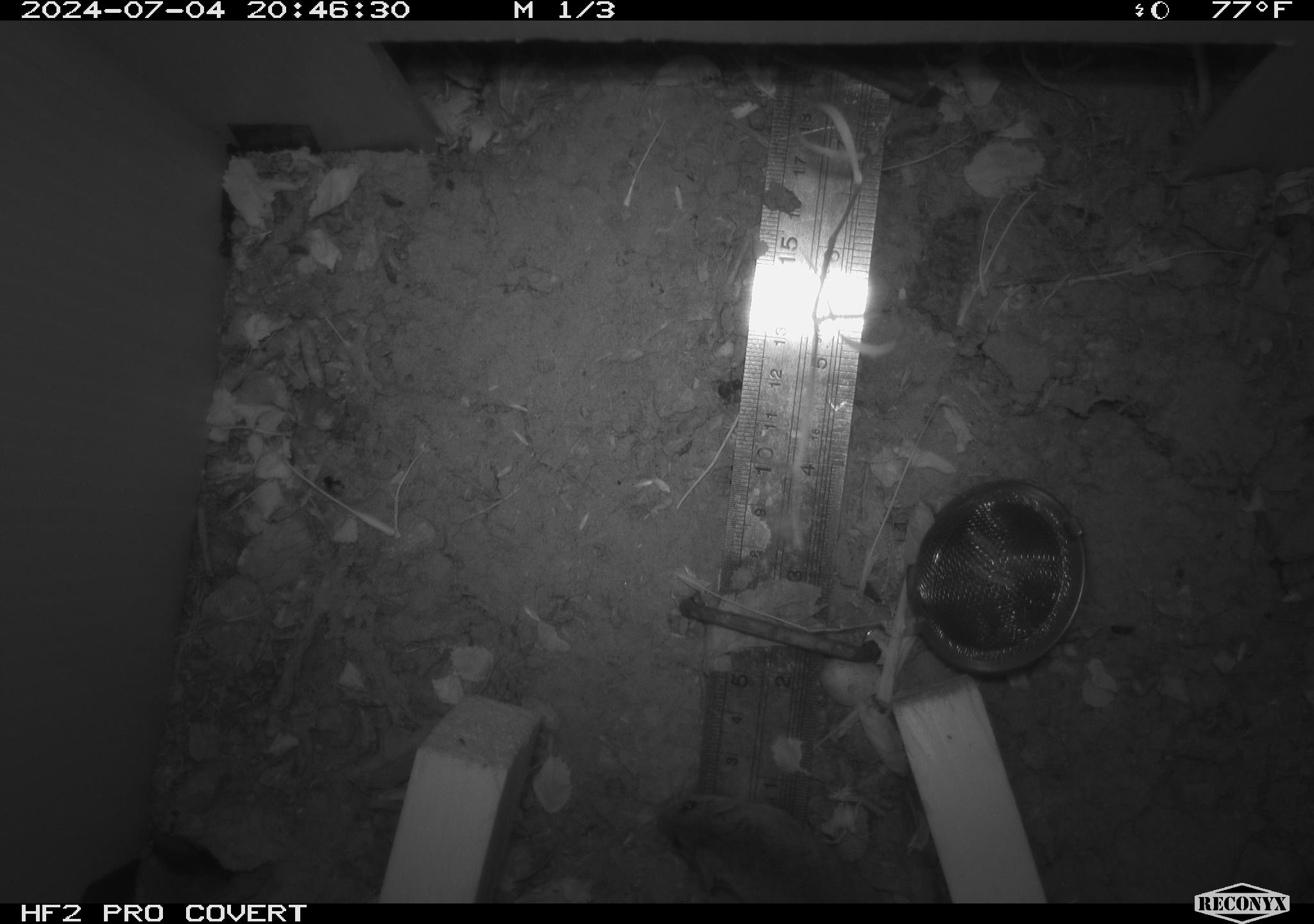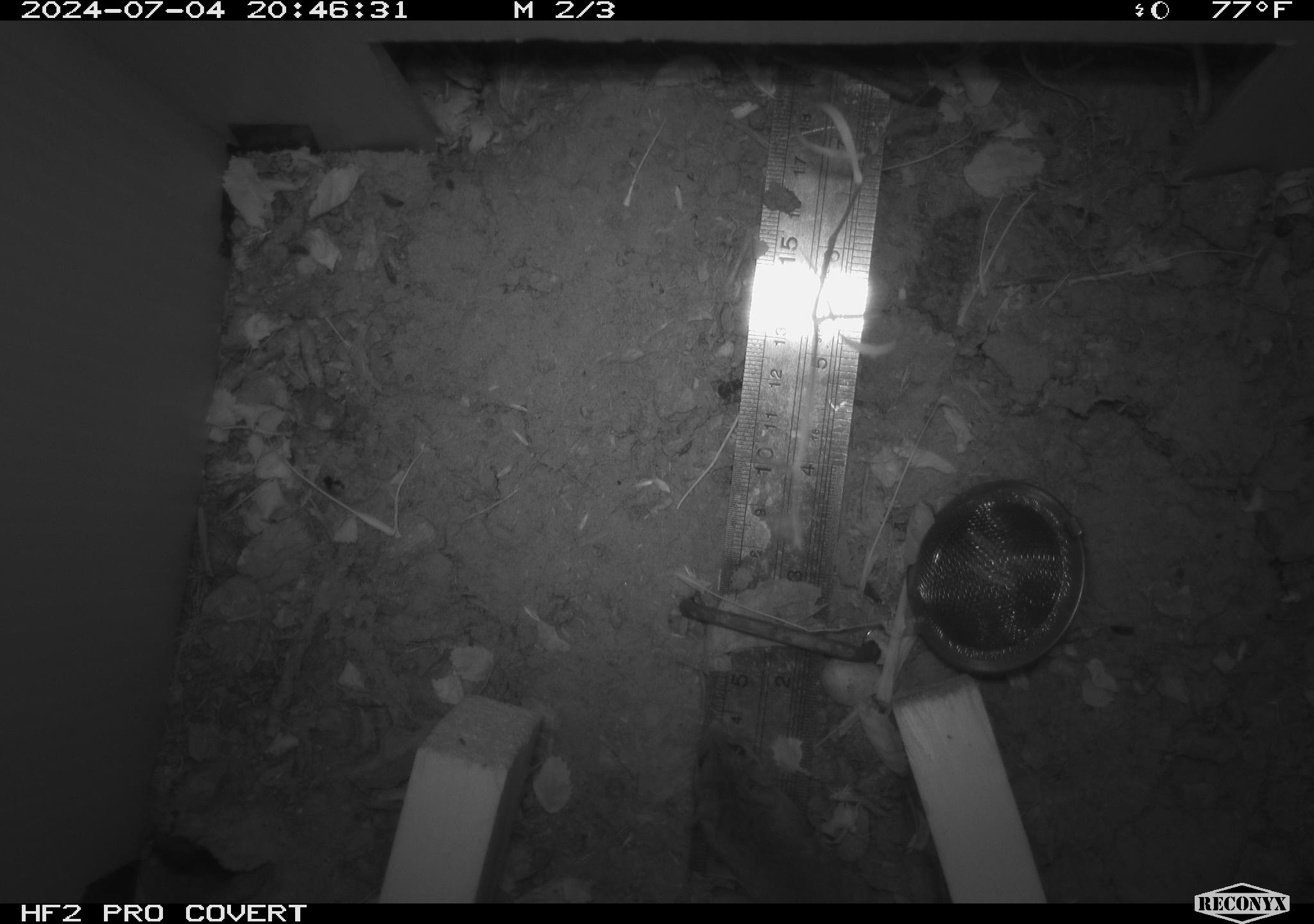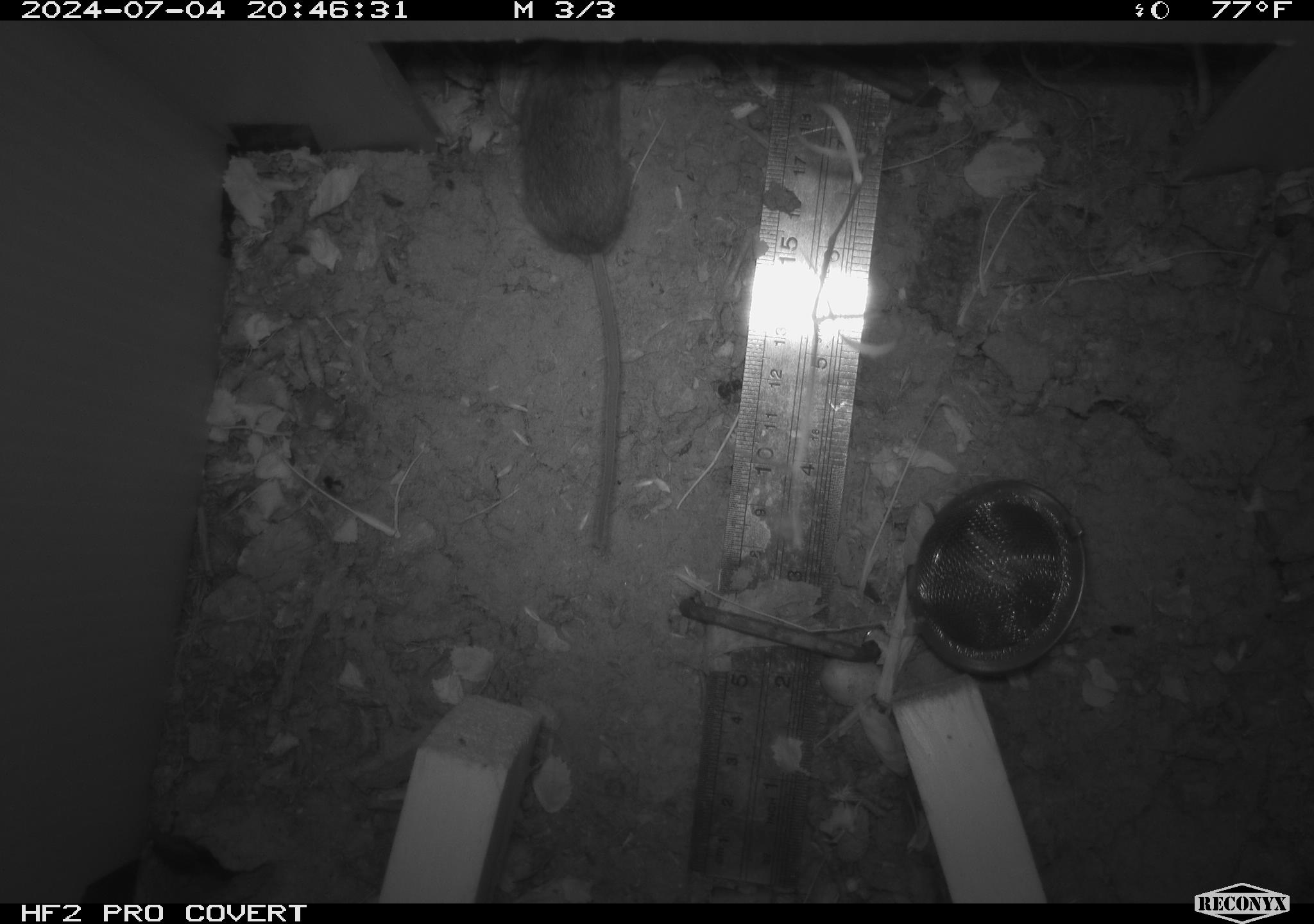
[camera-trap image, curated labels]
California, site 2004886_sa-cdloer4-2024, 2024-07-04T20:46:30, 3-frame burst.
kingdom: Animalia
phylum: Chordata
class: Mammalia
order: Rodentia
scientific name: Rodentia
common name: rodent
Rodent (Rodentia).